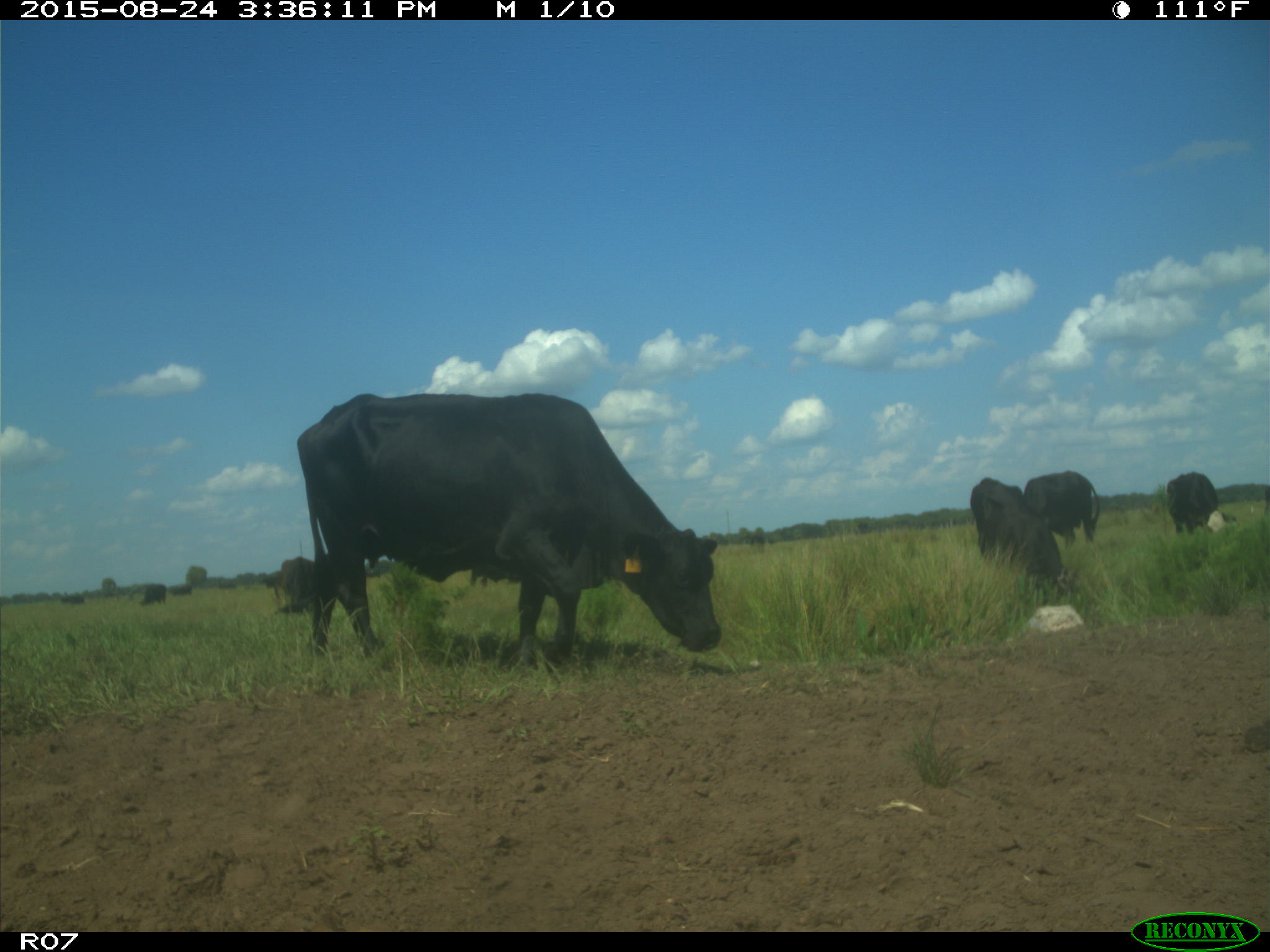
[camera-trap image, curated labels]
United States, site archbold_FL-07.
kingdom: Animalia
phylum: Chordata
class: Mammalia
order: Artiodactyla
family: Bovidae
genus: Bos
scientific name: Bos taurus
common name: domestic cow